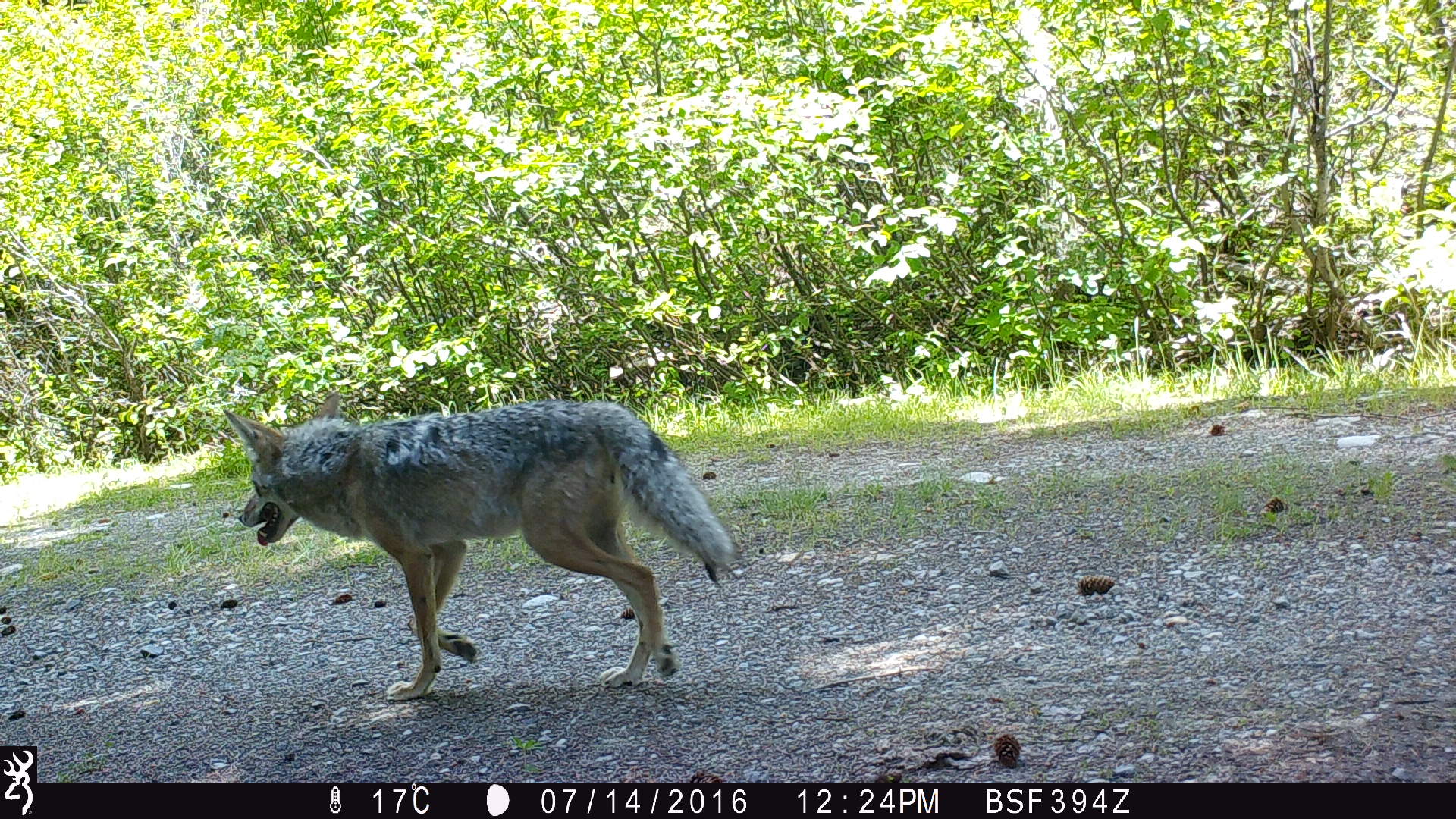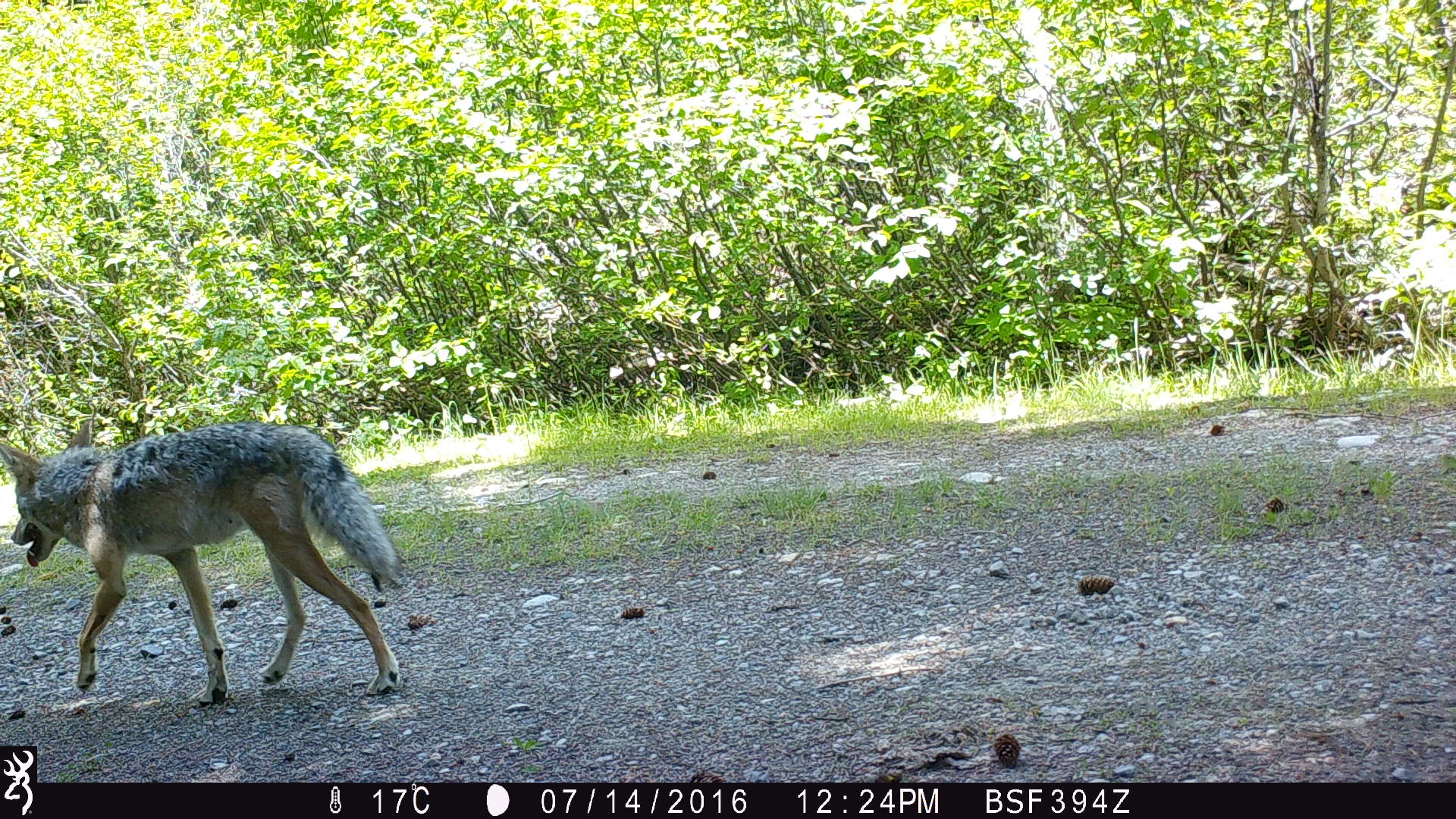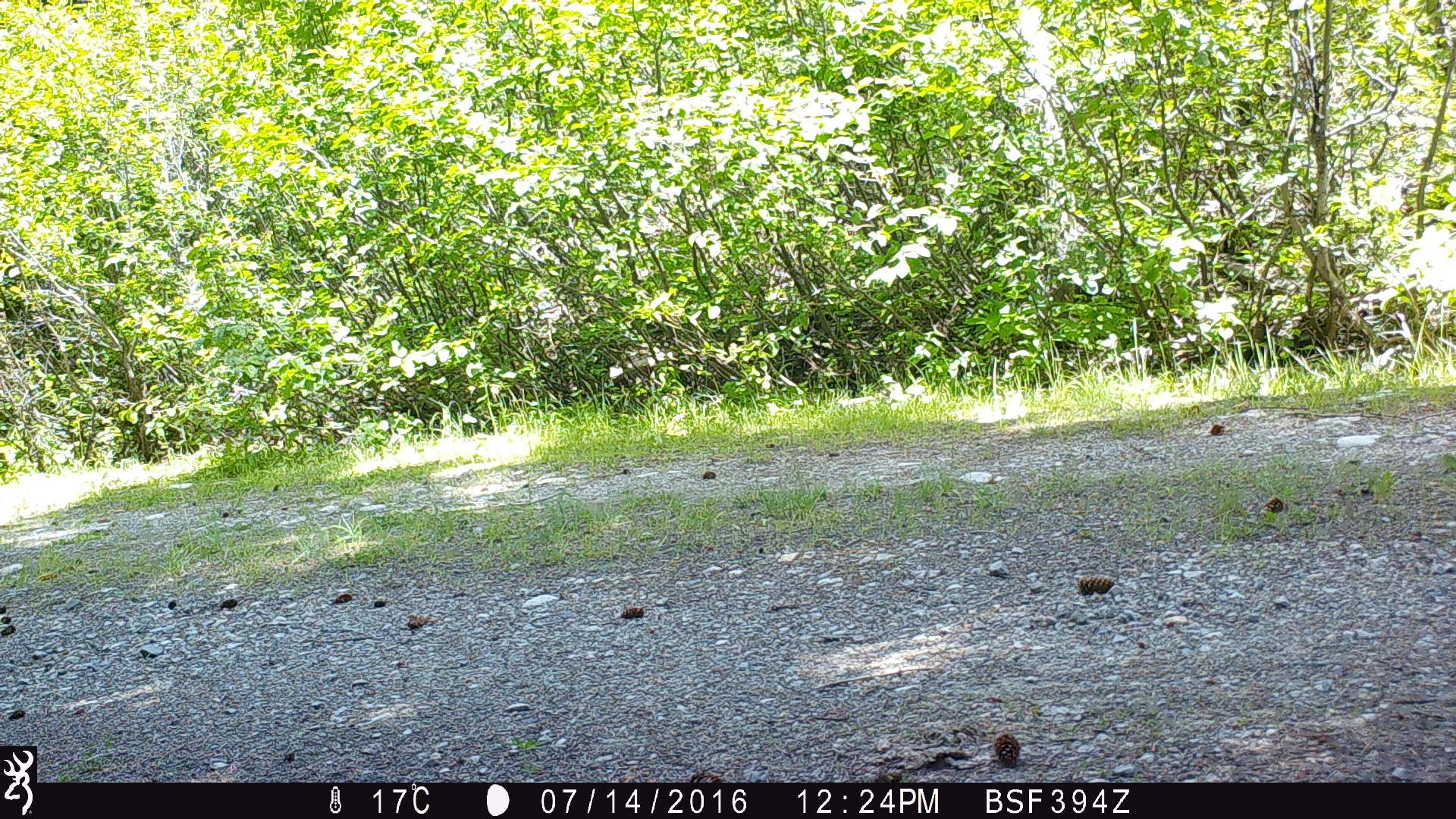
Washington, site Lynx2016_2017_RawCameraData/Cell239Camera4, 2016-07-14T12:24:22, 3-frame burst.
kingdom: Animalia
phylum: Chordata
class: Mammalia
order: Carnivora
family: Canidae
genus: Canis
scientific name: Canis latrans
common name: coyote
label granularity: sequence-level